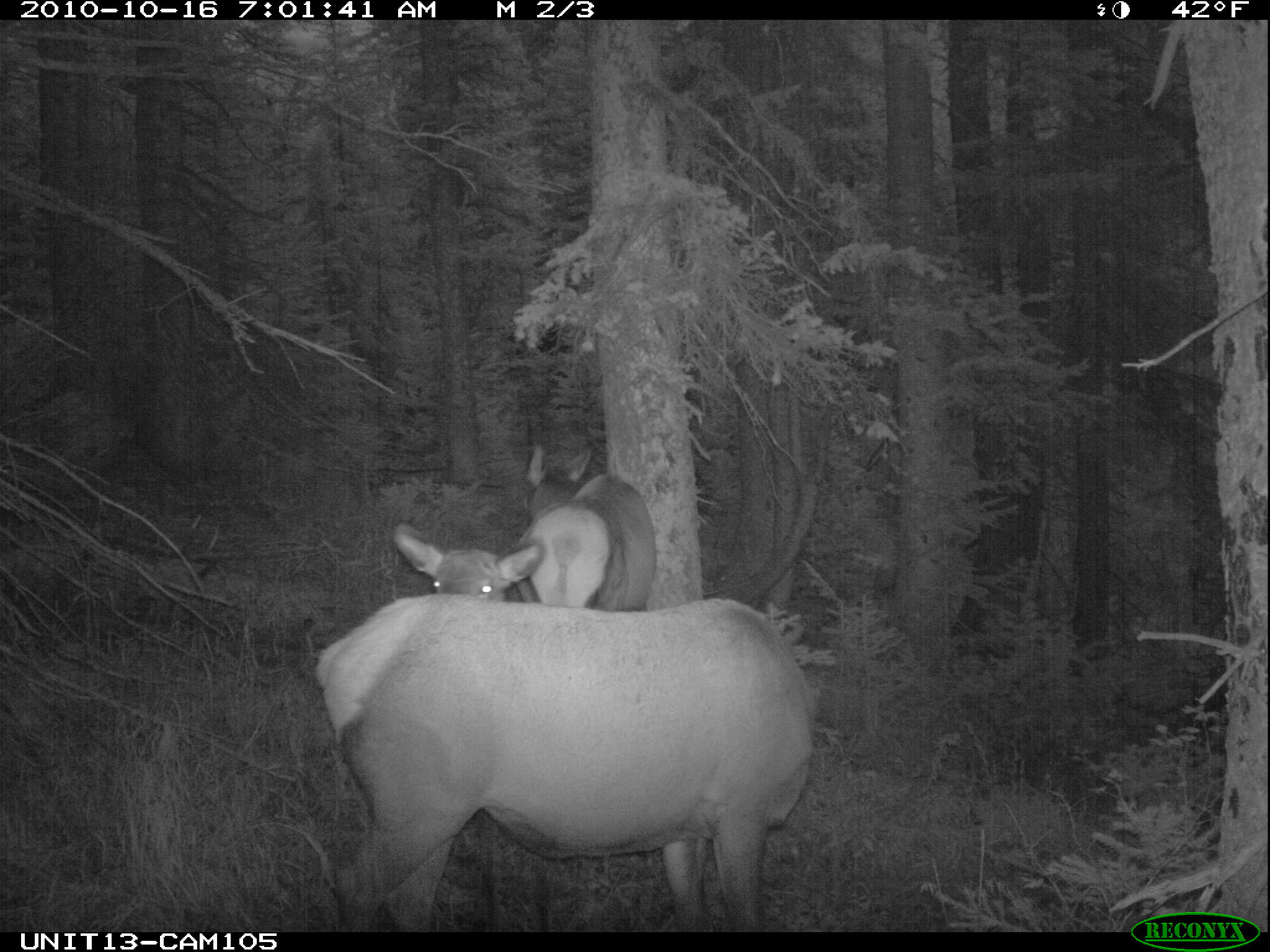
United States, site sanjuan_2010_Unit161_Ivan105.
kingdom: Animalia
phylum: Chordata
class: Mammalia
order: Artiodactyla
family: Cervidae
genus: Cervus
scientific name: Cervus elaphus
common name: red deer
Cervus elaphus (red deer).